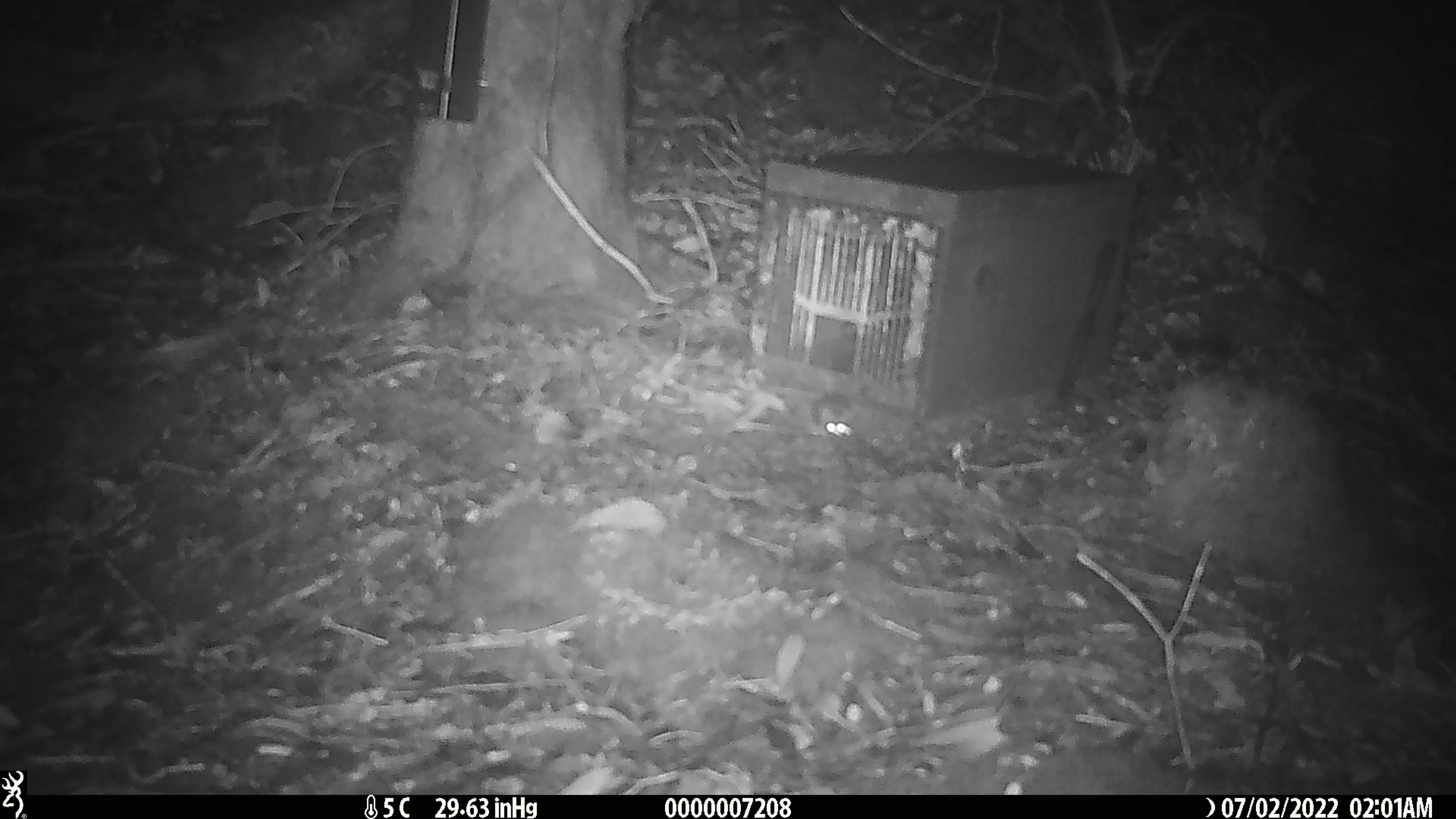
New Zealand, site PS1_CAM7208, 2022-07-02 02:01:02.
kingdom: Animalia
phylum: Chordata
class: Mammalia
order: Rodentia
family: Muridae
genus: Mus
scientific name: Mus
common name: mouse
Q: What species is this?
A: Mouse (Mus).